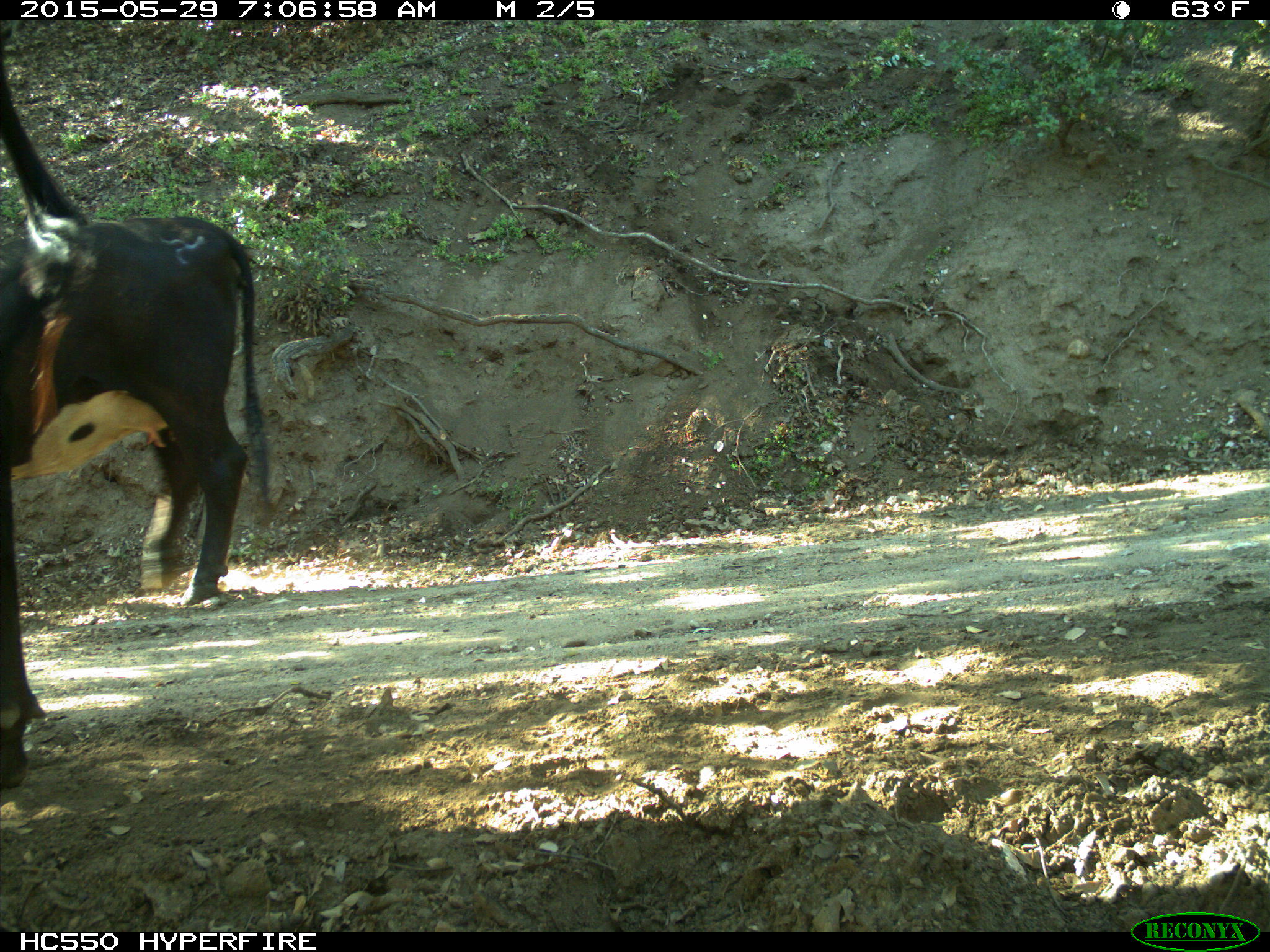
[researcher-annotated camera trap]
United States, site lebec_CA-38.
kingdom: Animalia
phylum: Chordata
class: Mammalia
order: Artiodactyla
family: Bovidae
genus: Bos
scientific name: Bos taurus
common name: domestic cow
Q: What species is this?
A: Bos taurus (domestic cow).